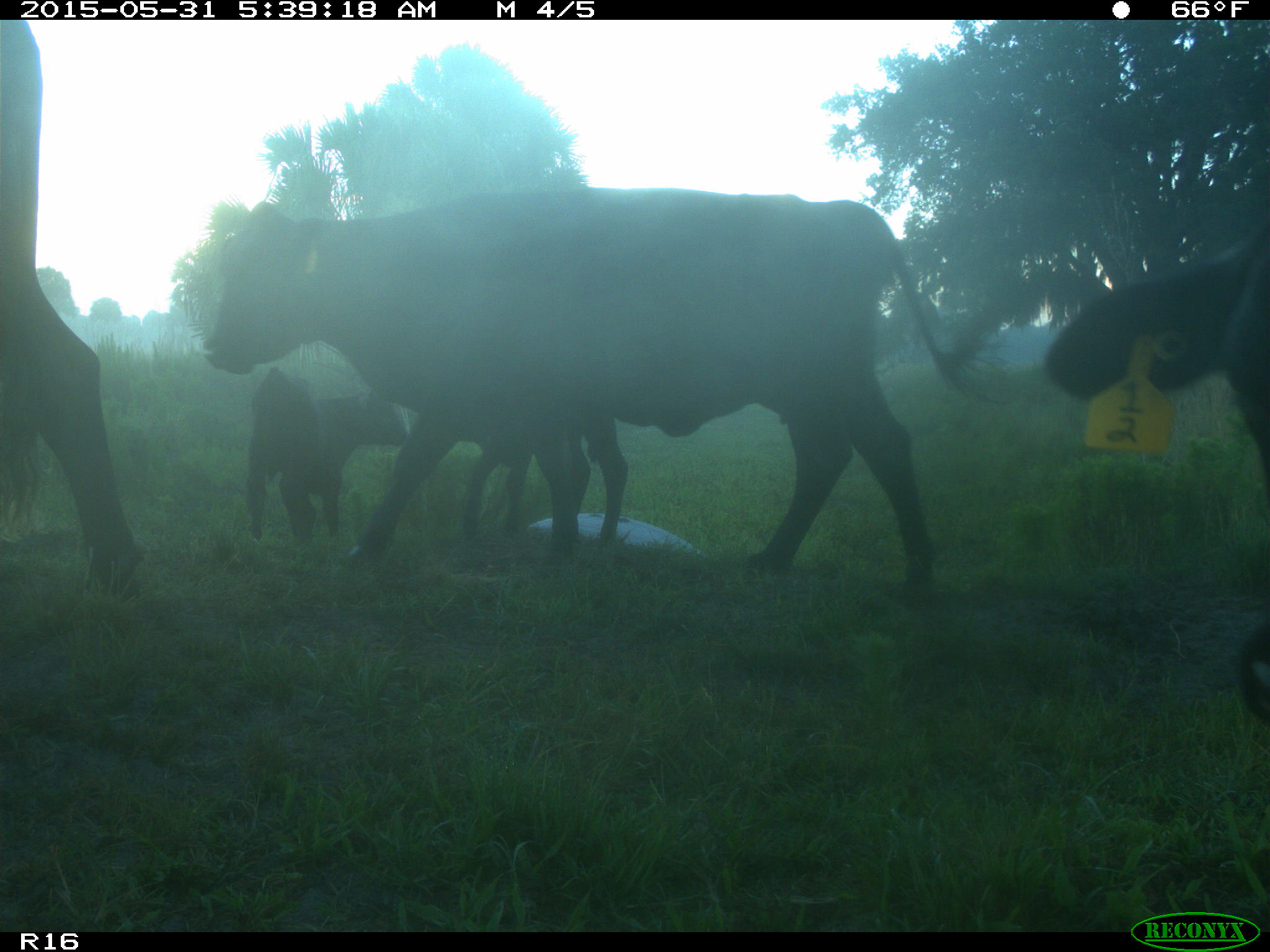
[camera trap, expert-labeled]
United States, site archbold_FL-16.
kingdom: Animalia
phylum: Chordata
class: Mammalia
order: Artiodactyla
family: Bovidae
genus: Bos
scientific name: Bos taurus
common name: domestic cow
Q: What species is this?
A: Bos taurus (domestic cow).